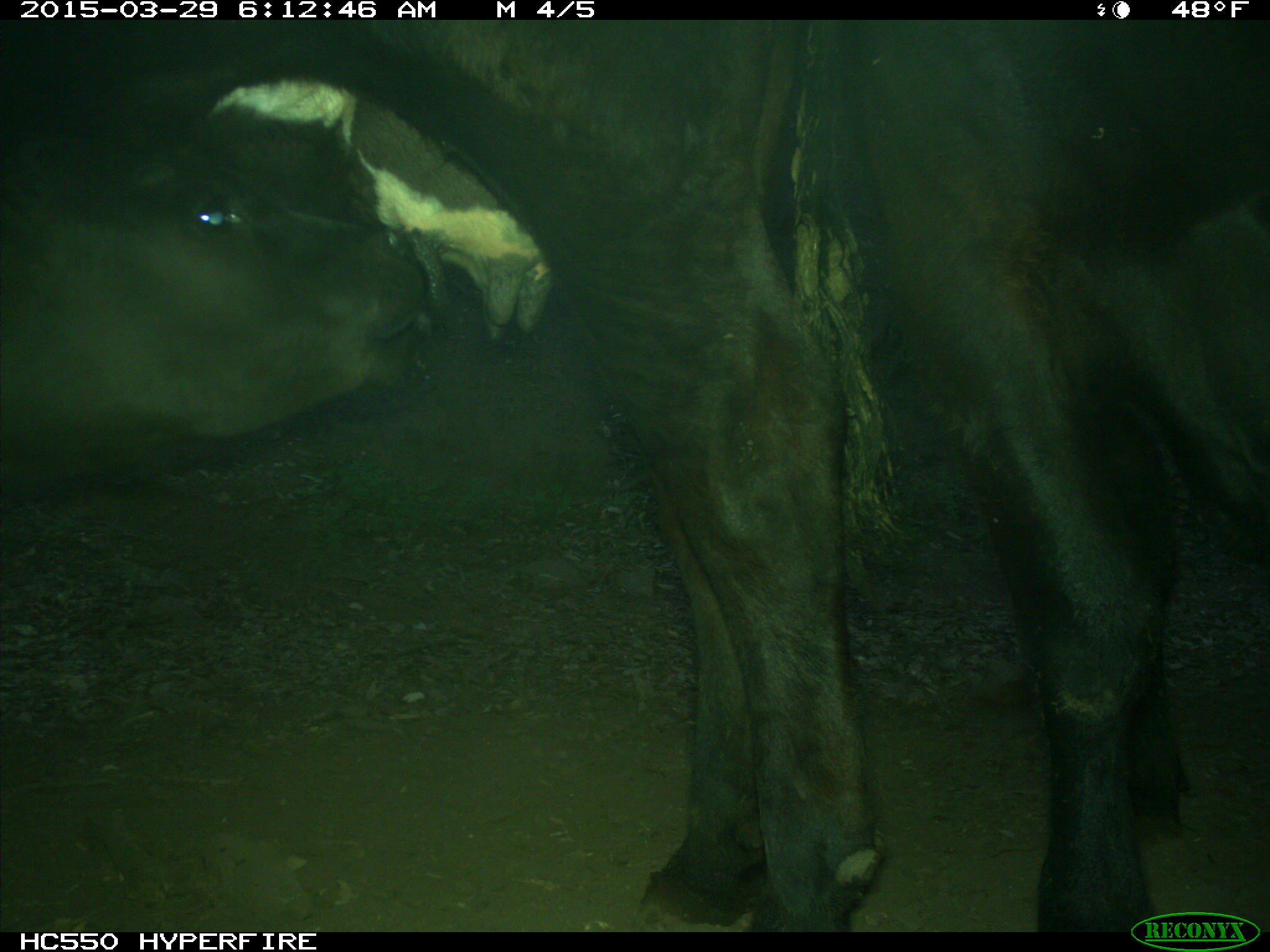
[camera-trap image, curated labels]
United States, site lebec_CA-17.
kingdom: Animalia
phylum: Chordata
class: Mammalia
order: Artiodactyla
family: Bovidae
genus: Bos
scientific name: Bos taurus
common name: domestic cow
Bos taurus (domestic cow).